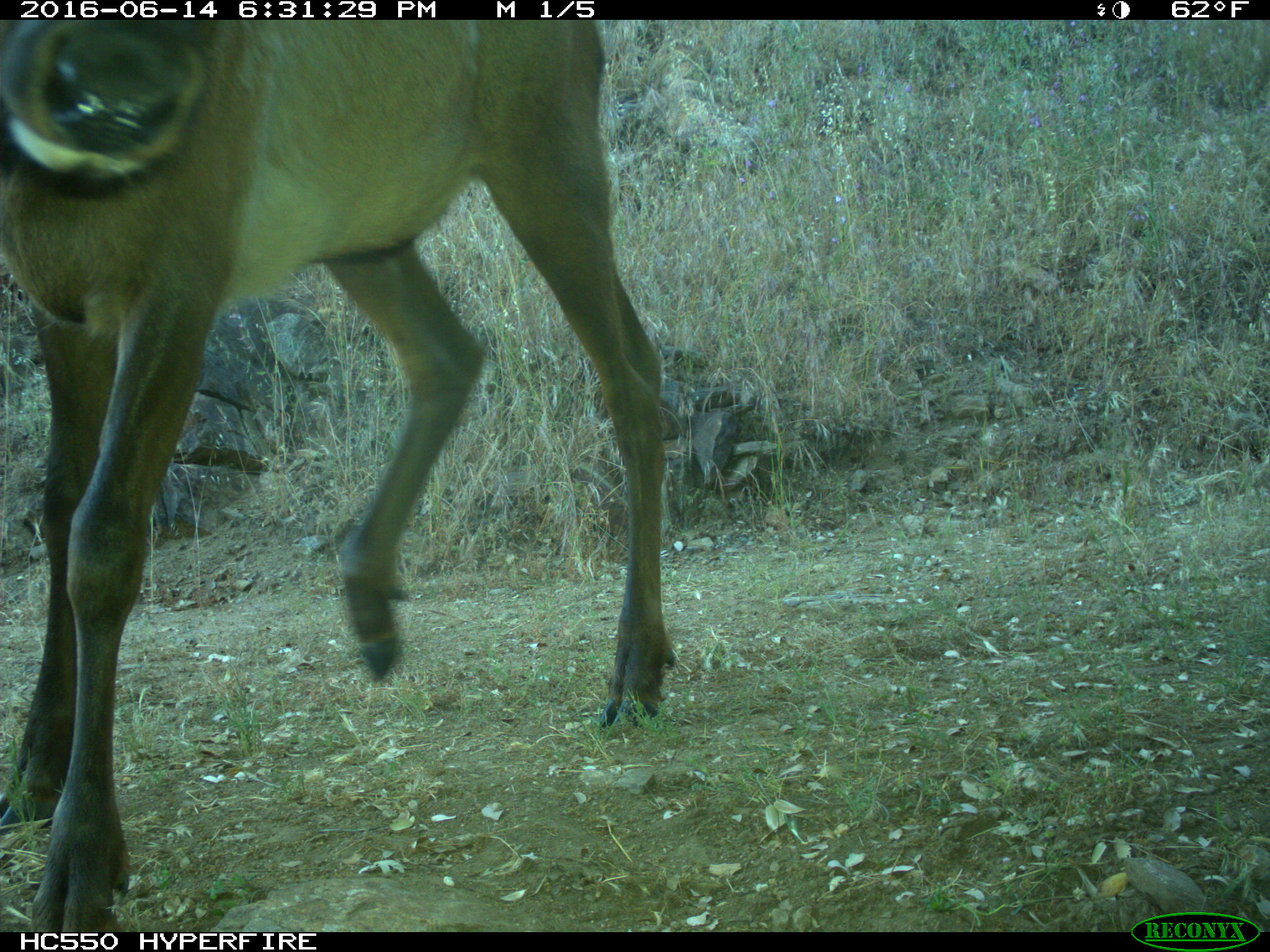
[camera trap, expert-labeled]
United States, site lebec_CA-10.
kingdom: Animalia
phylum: Chordata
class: Mammalia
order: Artiodactyla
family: Cervidae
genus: Cervus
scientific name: Cervus canadensis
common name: elk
Cervus canadensis (elk).